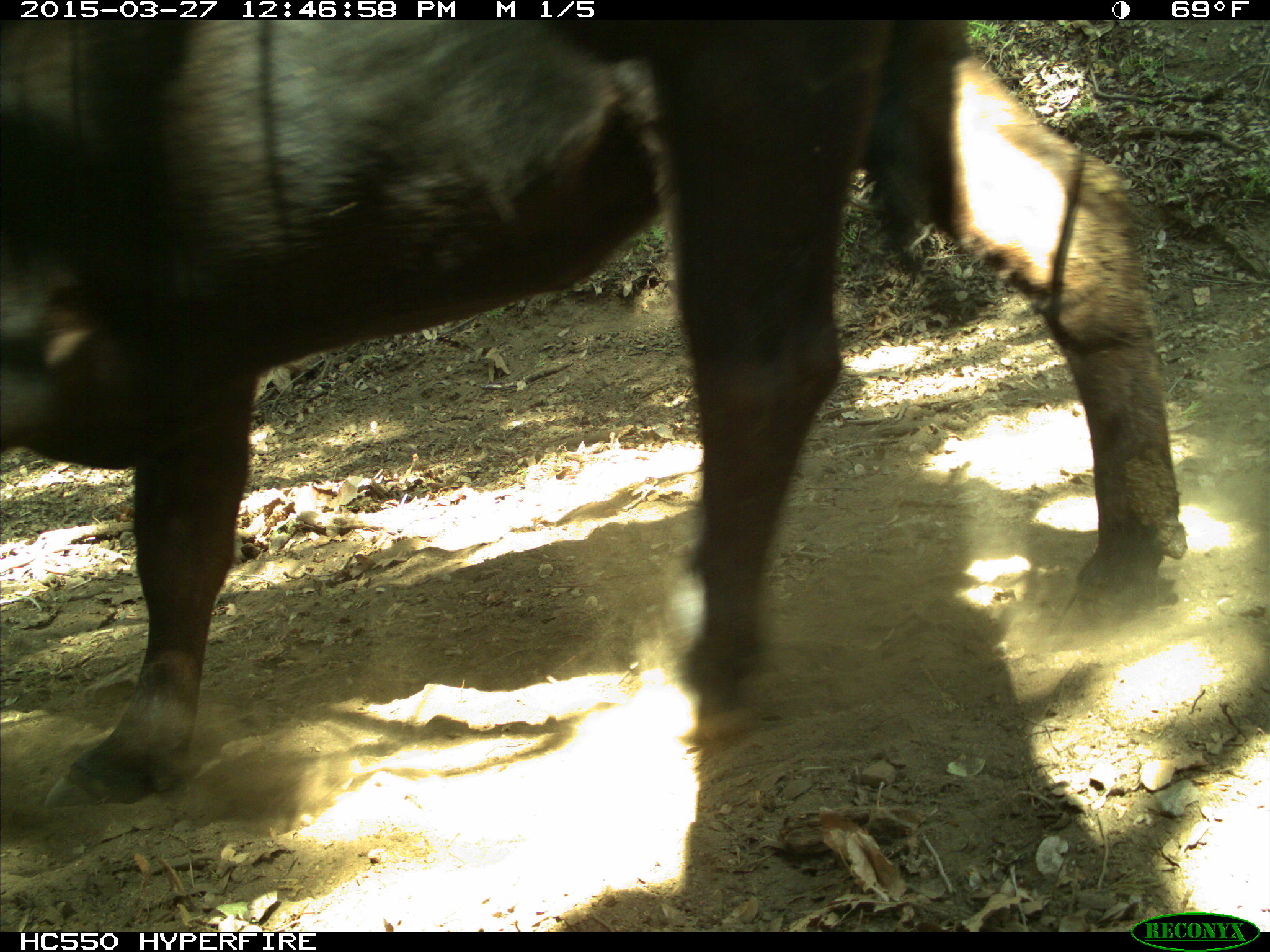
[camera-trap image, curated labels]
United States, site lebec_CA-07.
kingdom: Animalia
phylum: Chordata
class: Mammalia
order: Artiodactyla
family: Bovidae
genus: Bos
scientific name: Bos taurus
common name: domestic cow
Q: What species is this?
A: Bos taurus (domestic cow).